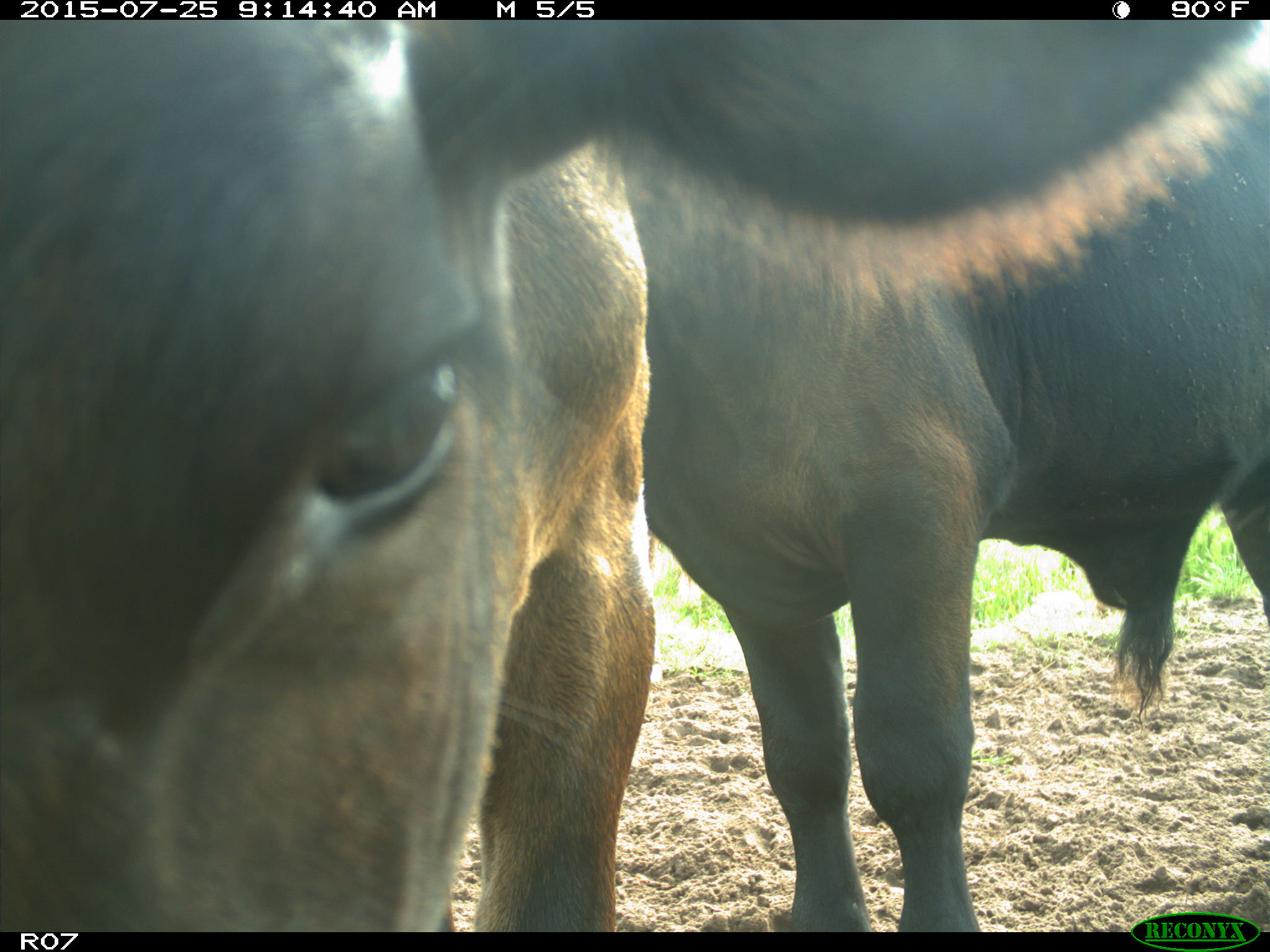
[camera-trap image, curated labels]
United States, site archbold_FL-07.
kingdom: Animalia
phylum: Chordata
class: Mammalia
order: Artiodactyla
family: Bovidae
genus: Bos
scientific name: Bos taurus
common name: domestic cow